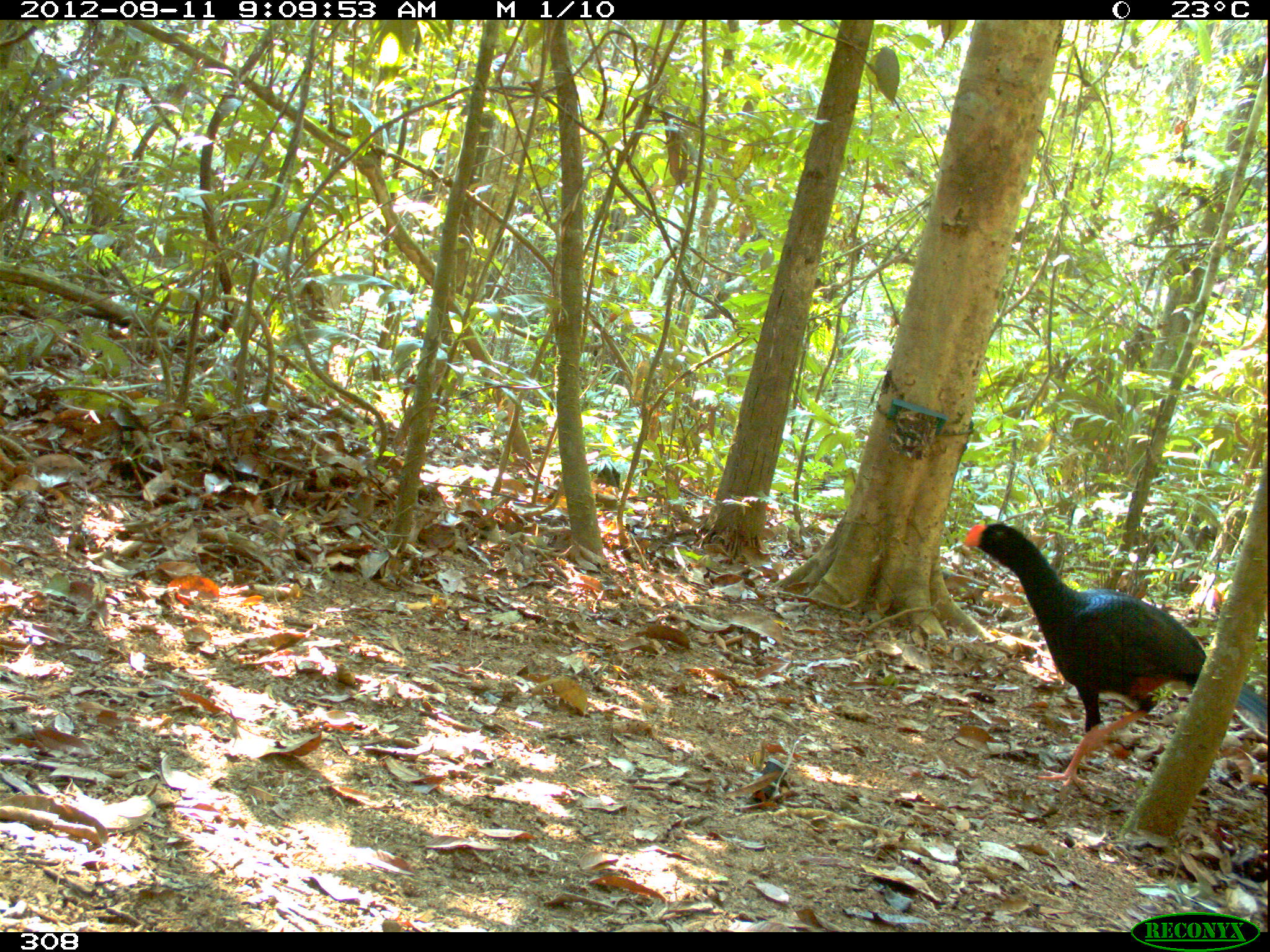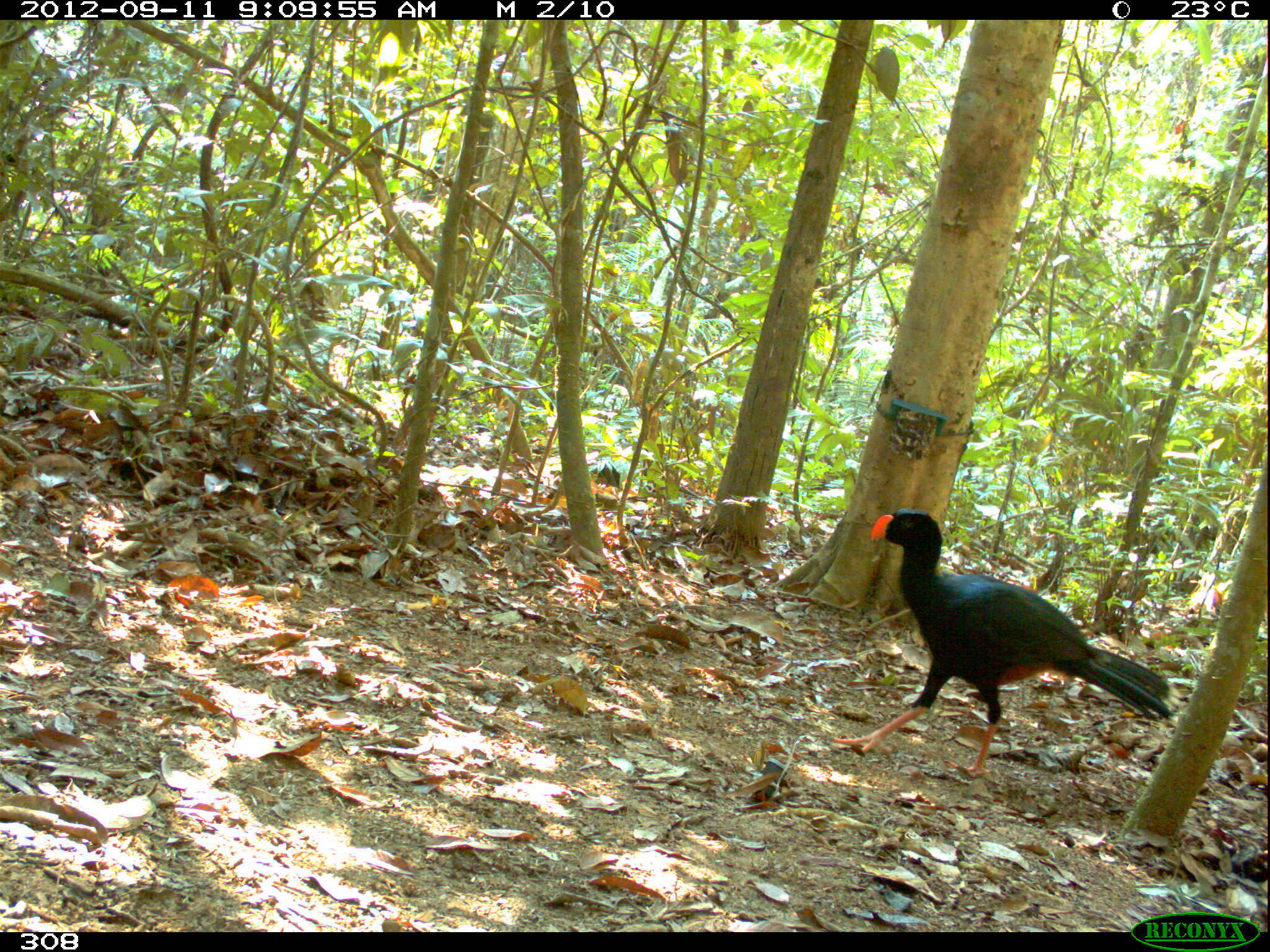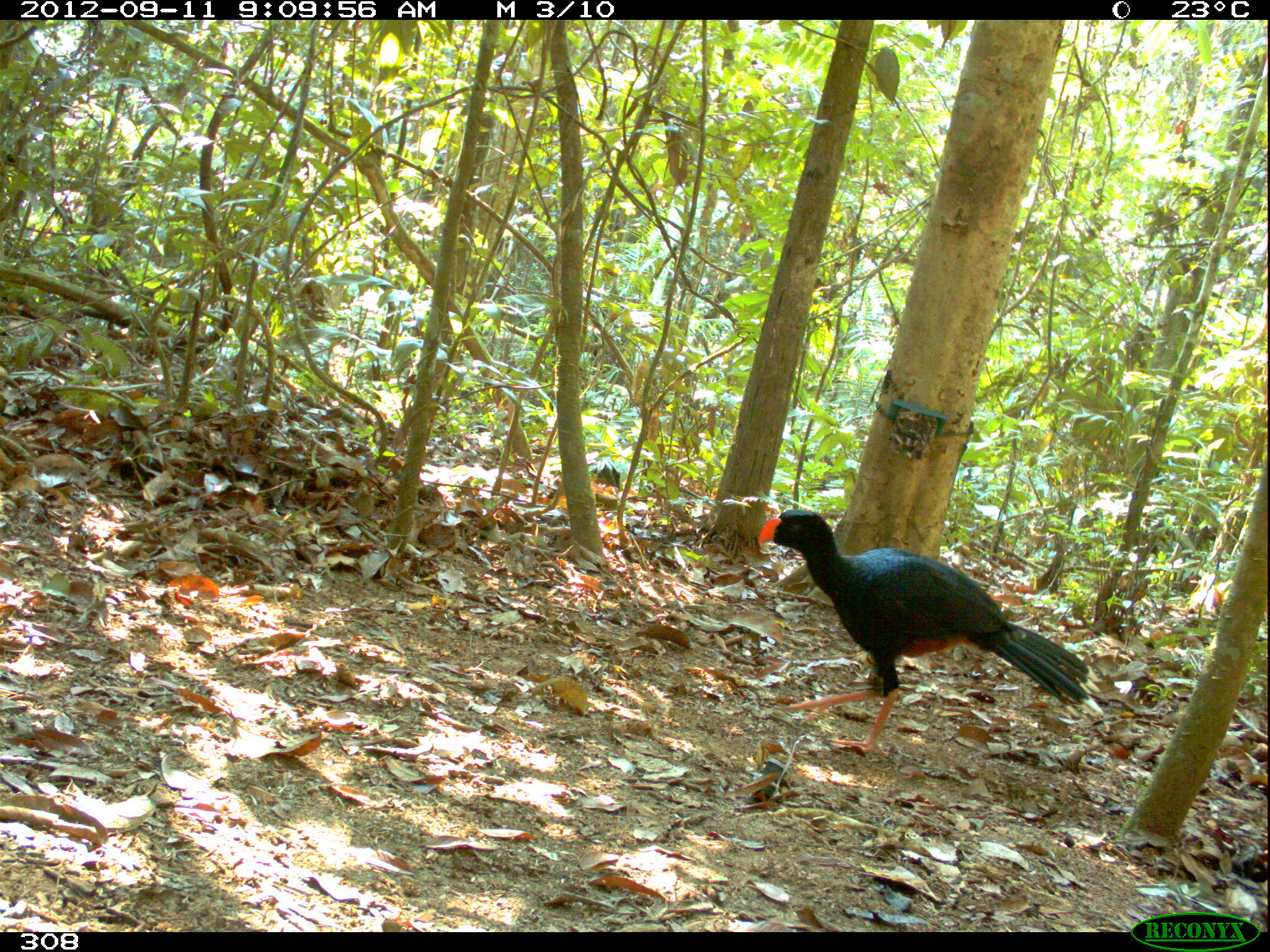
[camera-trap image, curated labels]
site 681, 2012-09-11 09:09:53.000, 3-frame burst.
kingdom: Animalia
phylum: Chordata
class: Aves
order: Galliformes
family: Cracidae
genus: Mitu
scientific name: Mitu tuberosum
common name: razor-billed curassow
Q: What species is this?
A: Mitu tuberosum (razor-billed curassow).